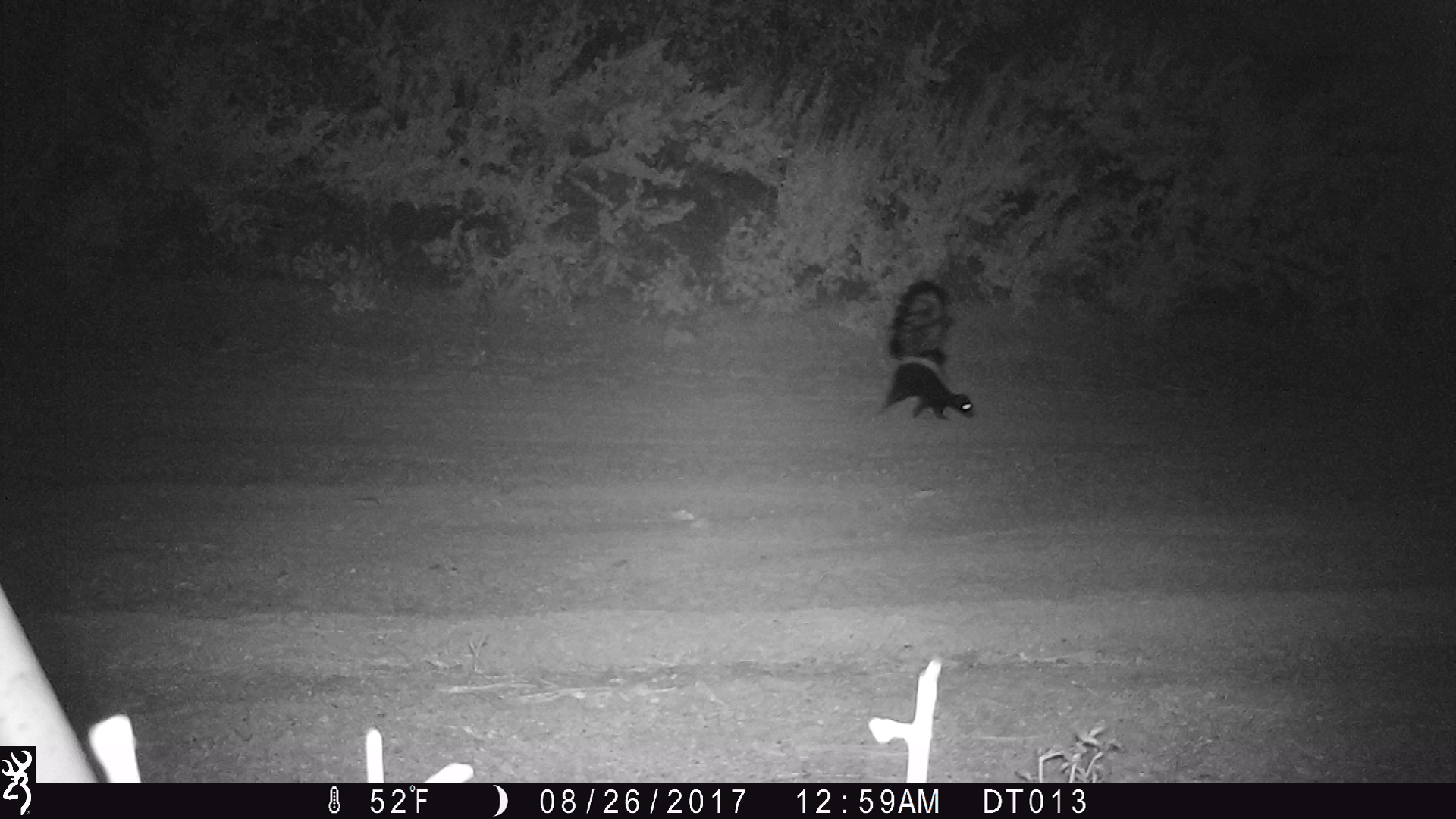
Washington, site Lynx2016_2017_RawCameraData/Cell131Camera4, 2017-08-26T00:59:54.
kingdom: Animalia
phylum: Chordata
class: Mammalia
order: Carnivora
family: Mephitidae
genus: Mephitis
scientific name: Mephitis mephitis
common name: striped skunk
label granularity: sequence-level